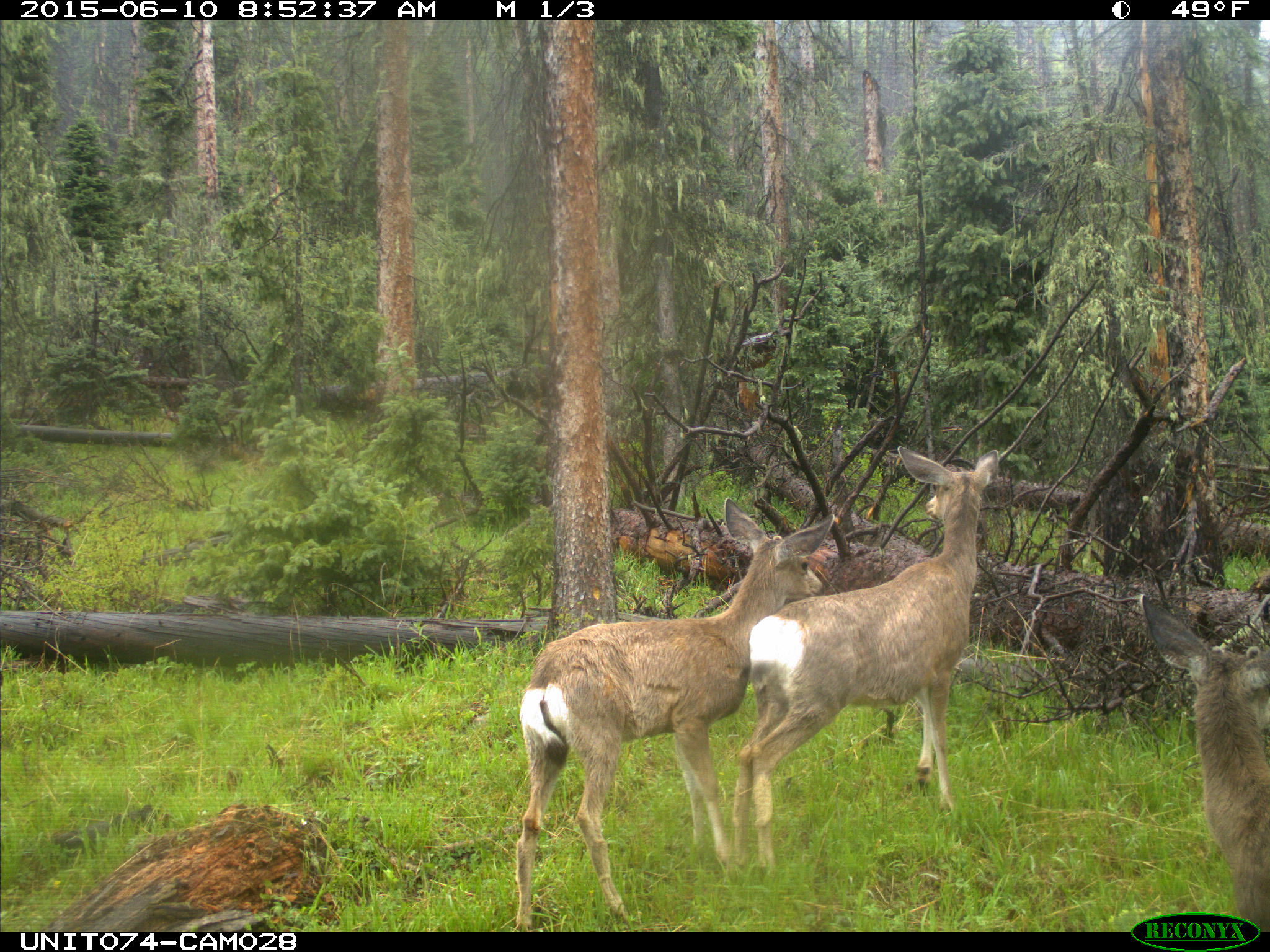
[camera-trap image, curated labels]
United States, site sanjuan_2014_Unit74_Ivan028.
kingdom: Animalia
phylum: Chordata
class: Mammalia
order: Artiodactyla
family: Cervidae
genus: Odocoileus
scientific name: Odocoileus hemionus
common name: mule deer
Odocoileus hemionus (mule deer).